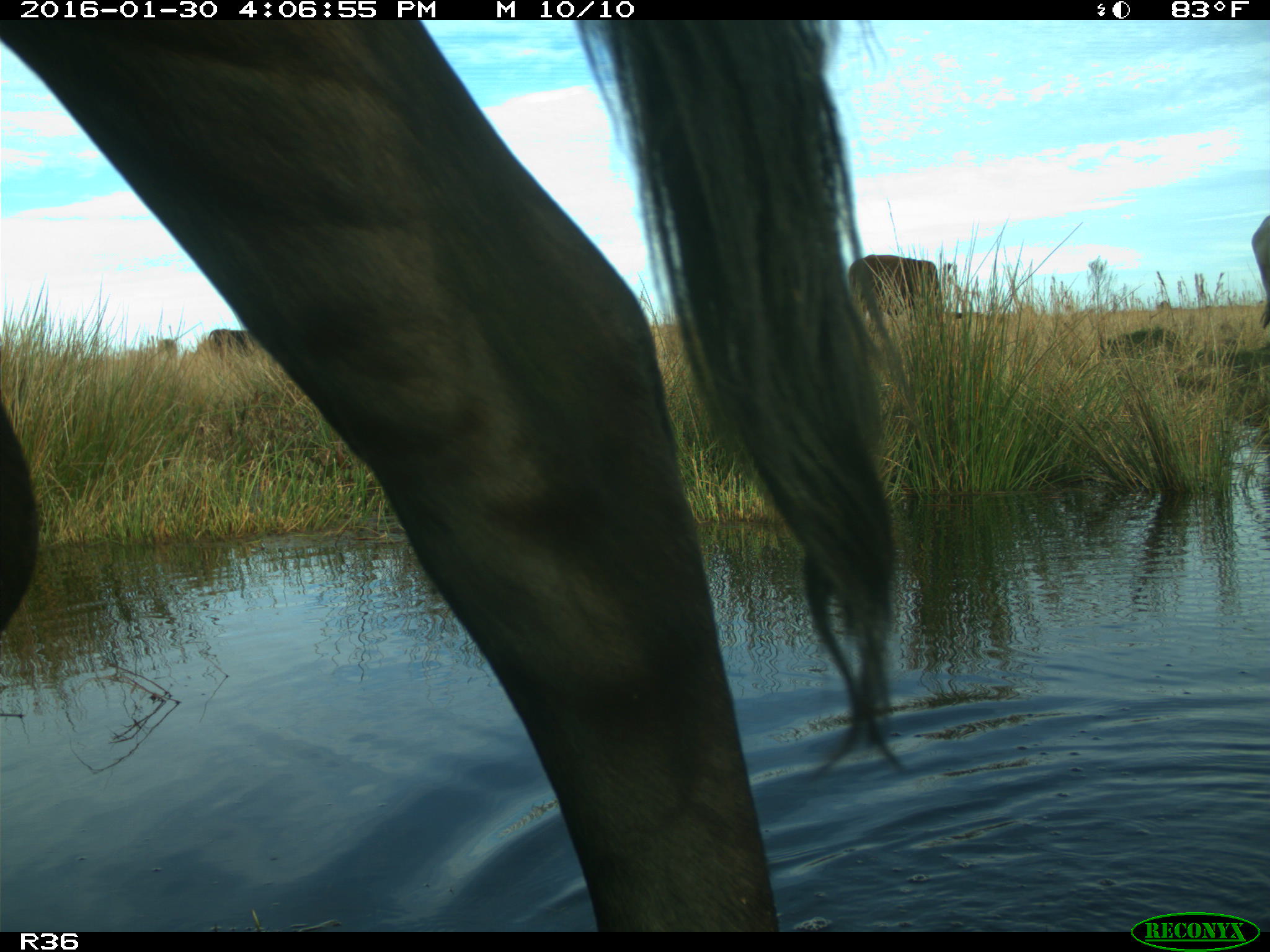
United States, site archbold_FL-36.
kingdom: Animalia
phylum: Chordata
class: Mammalia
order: Artiodactyla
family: Bovidae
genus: Bos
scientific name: Bos taurus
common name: domestic cow